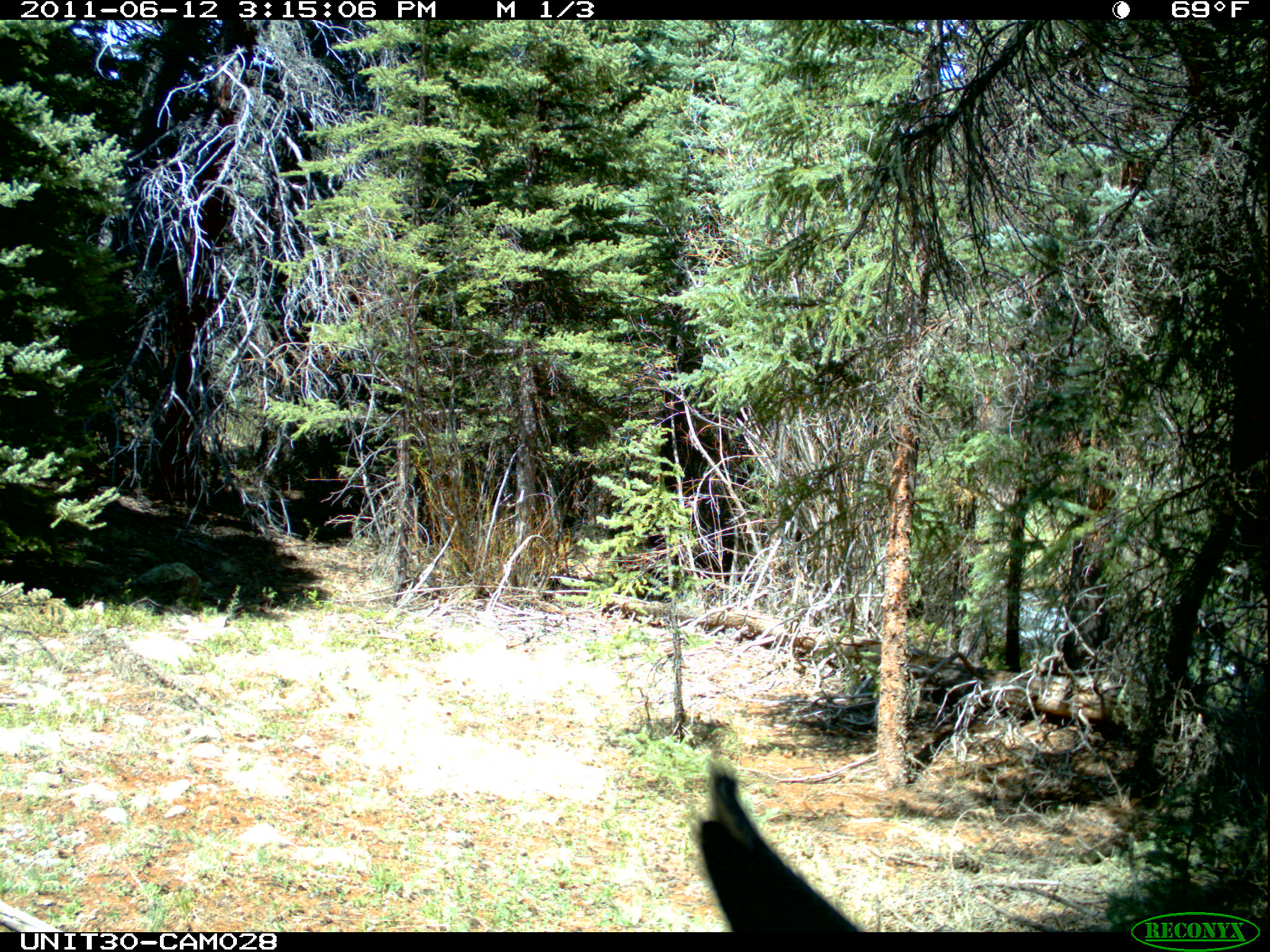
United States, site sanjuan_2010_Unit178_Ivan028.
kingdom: Animalia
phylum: Chordata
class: Mammalia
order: Artiodactyla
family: Cervidae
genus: Alces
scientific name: Alces alces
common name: moose